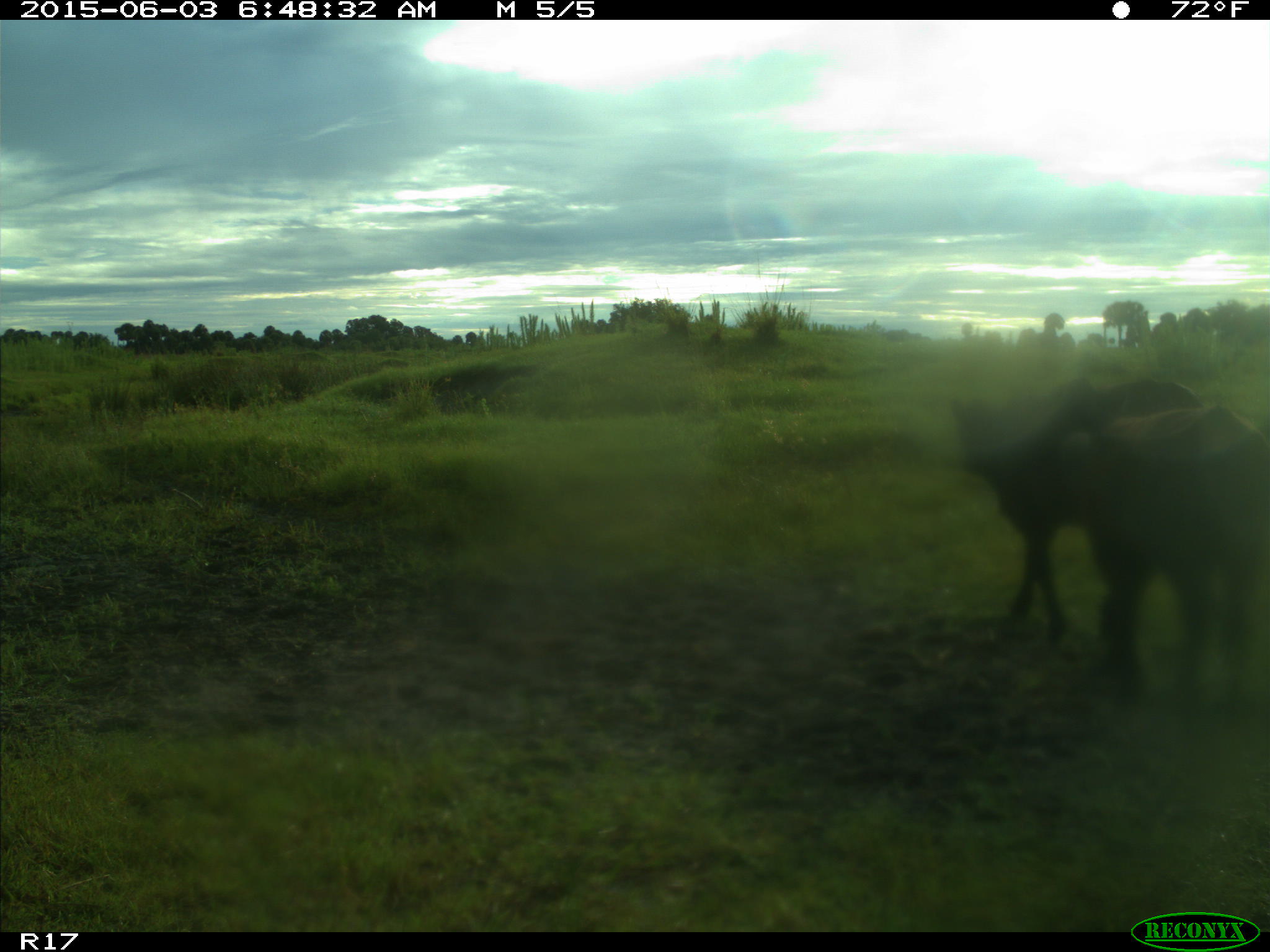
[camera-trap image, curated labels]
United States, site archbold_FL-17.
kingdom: Animalia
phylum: Chordata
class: Mammalia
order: Artiodactyla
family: Bovidae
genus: Bos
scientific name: Bos taurus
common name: domestic cow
Bos taurus (domestic cow).